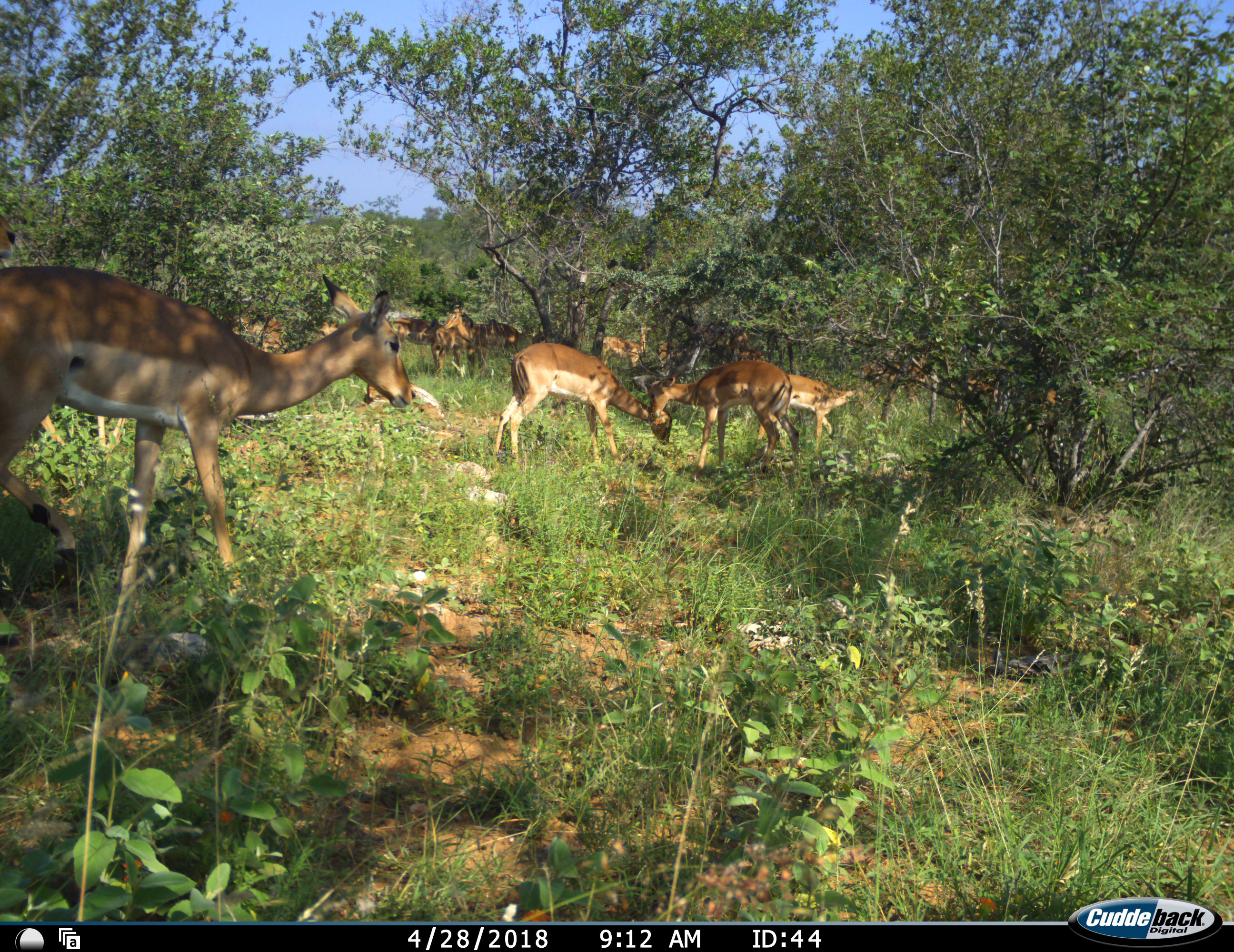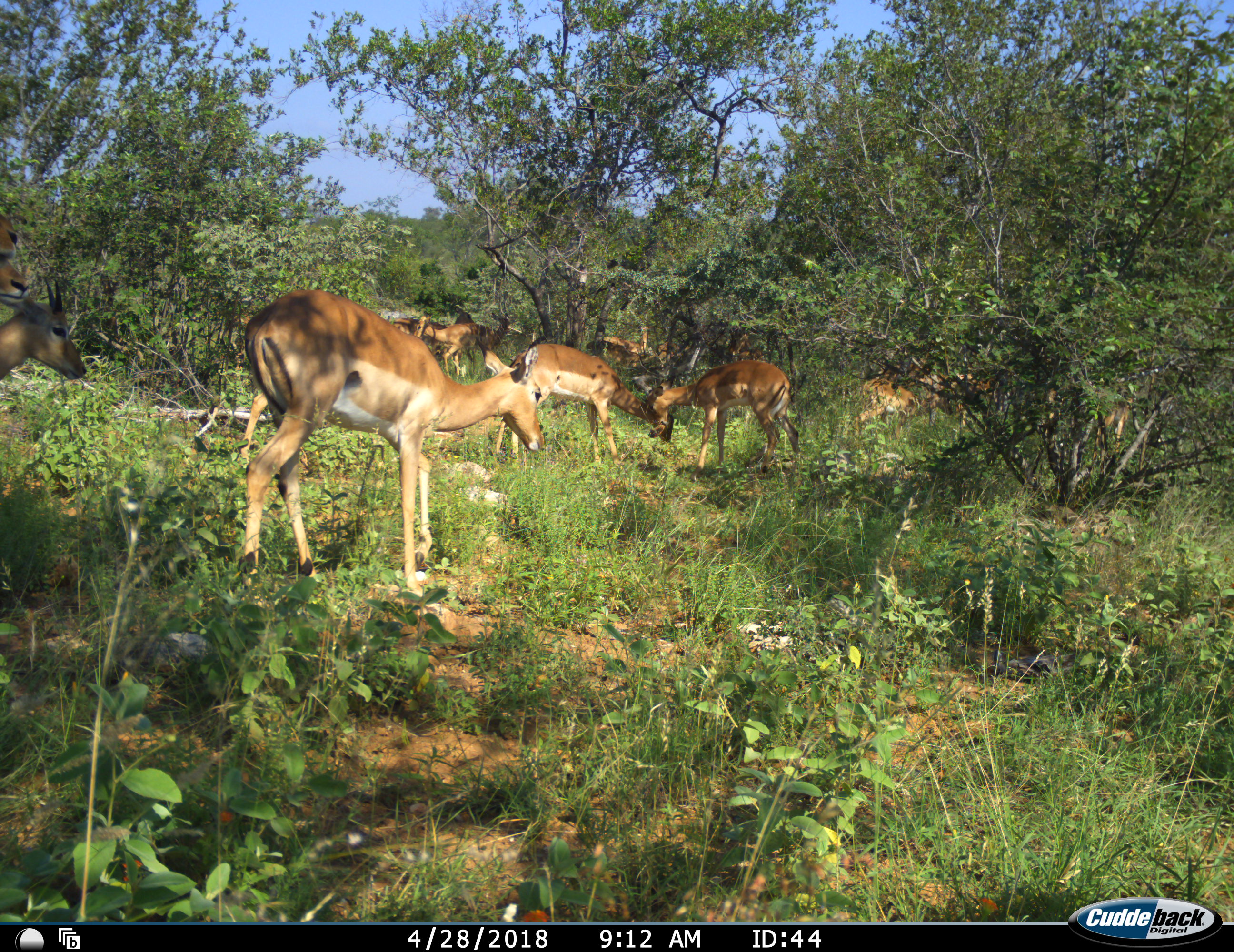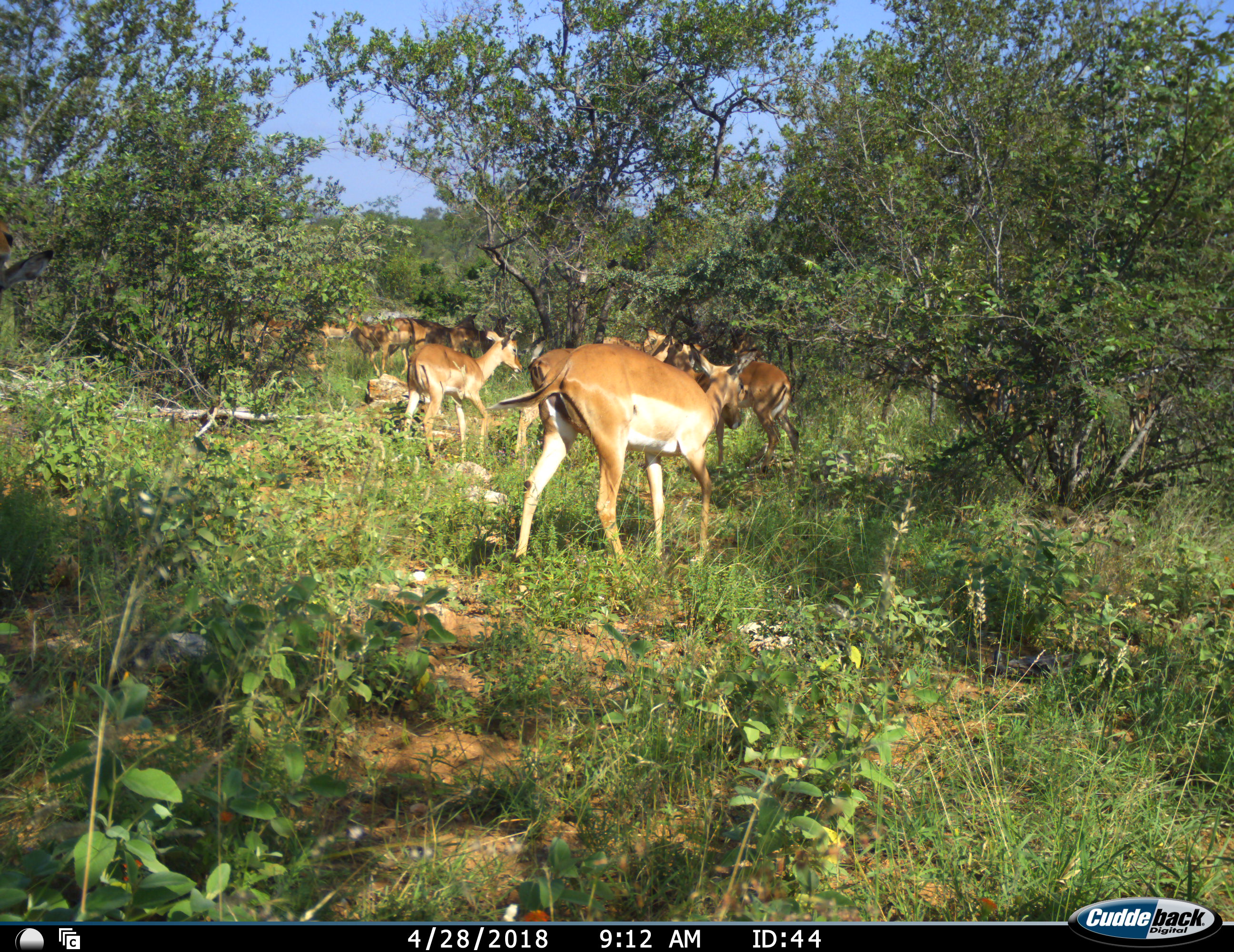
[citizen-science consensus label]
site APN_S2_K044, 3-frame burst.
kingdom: Animalia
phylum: Chordata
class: Mammalia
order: Artiodactyla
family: Bovidae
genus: Aepyceros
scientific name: Aepyceros melampus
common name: impala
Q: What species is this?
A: Impala (Aepyceros melampus).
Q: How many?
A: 11-50.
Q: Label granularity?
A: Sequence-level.